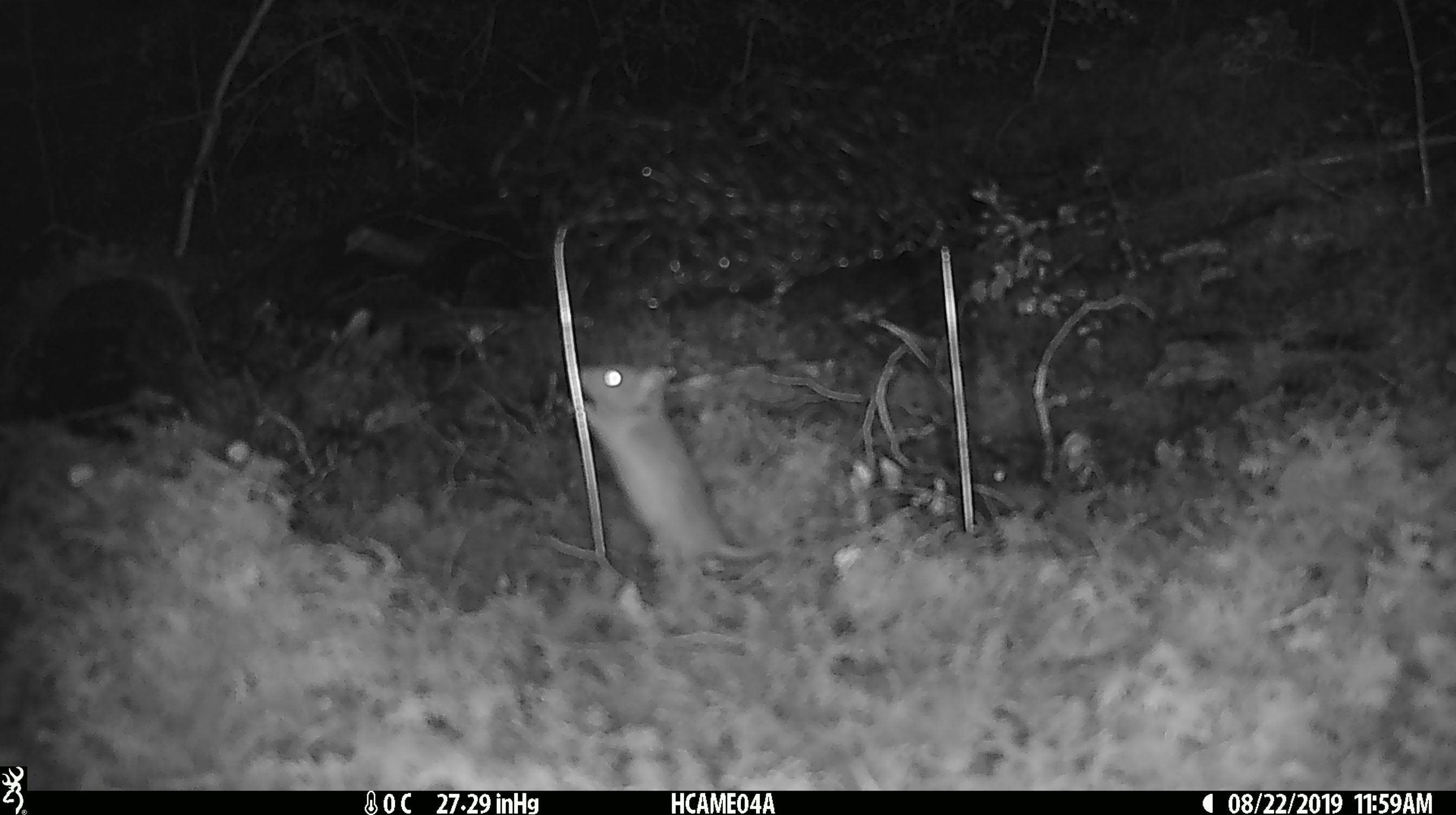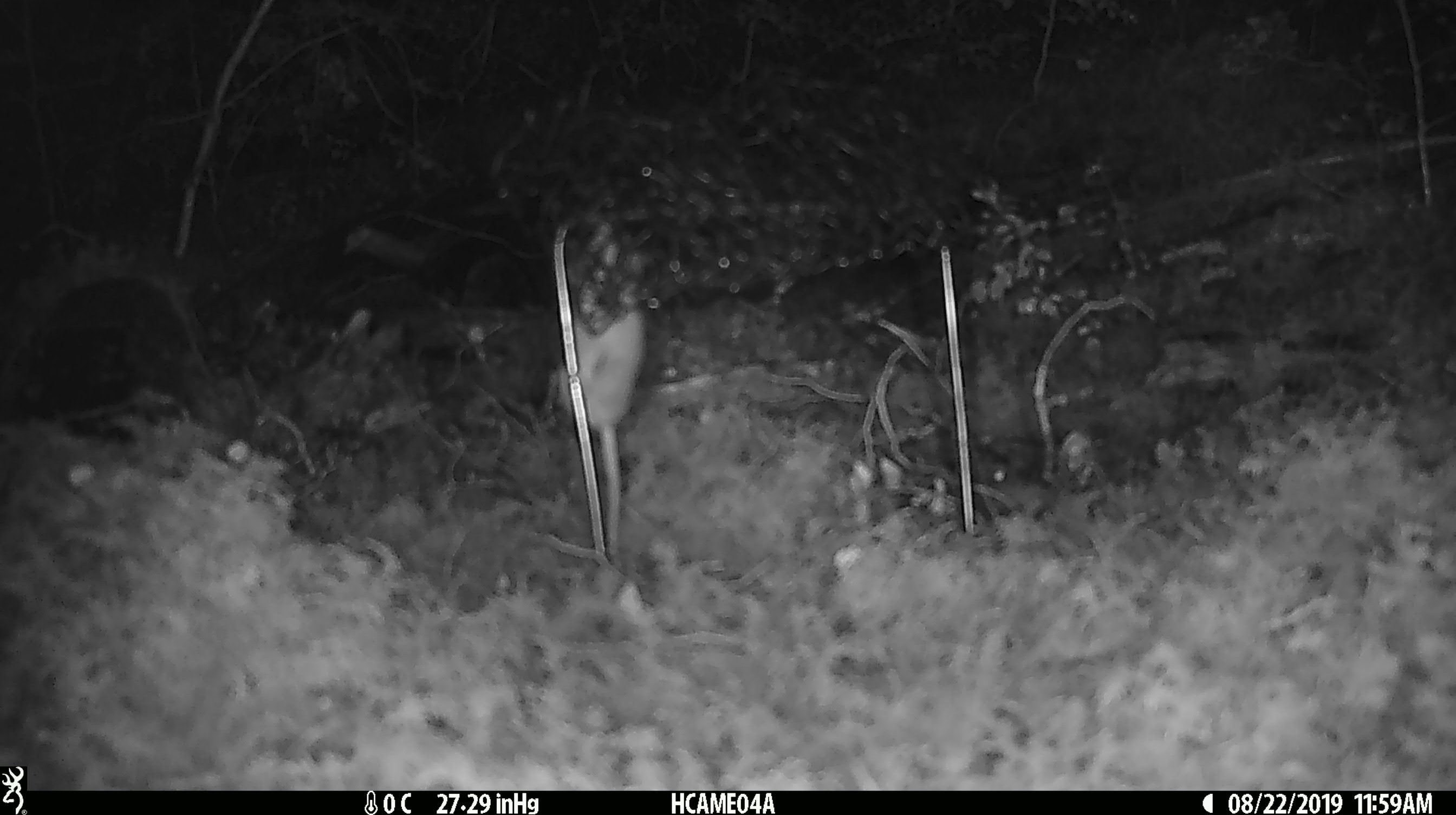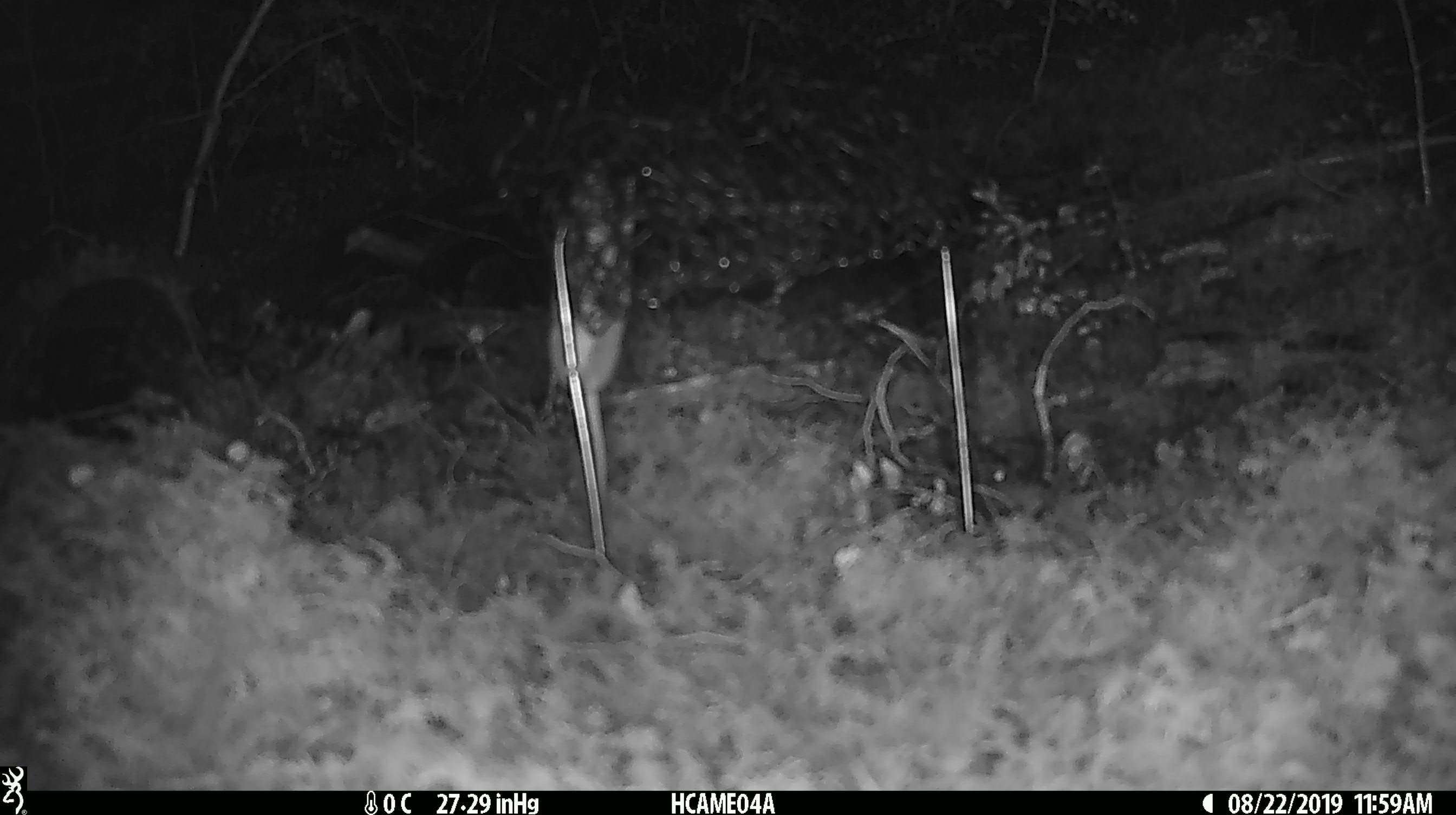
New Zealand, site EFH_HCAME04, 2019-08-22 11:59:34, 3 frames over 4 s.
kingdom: Animalia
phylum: Chordata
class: Mammalia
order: Rodentia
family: Muridae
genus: Mus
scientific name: Mus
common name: mouse